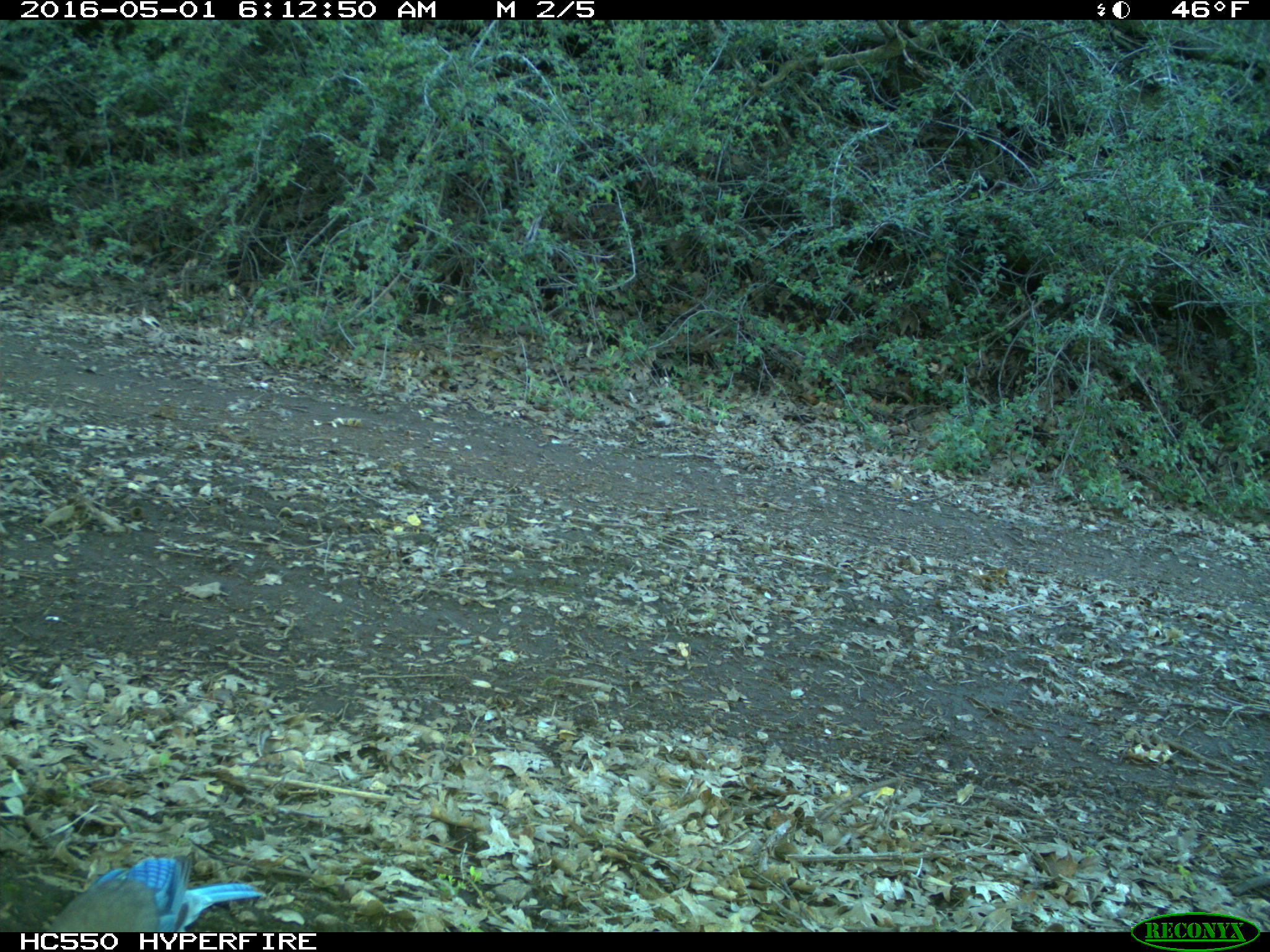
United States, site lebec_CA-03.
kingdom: Animalia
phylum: Chordata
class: Aves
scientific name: Aves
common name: birds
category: unidentified bird